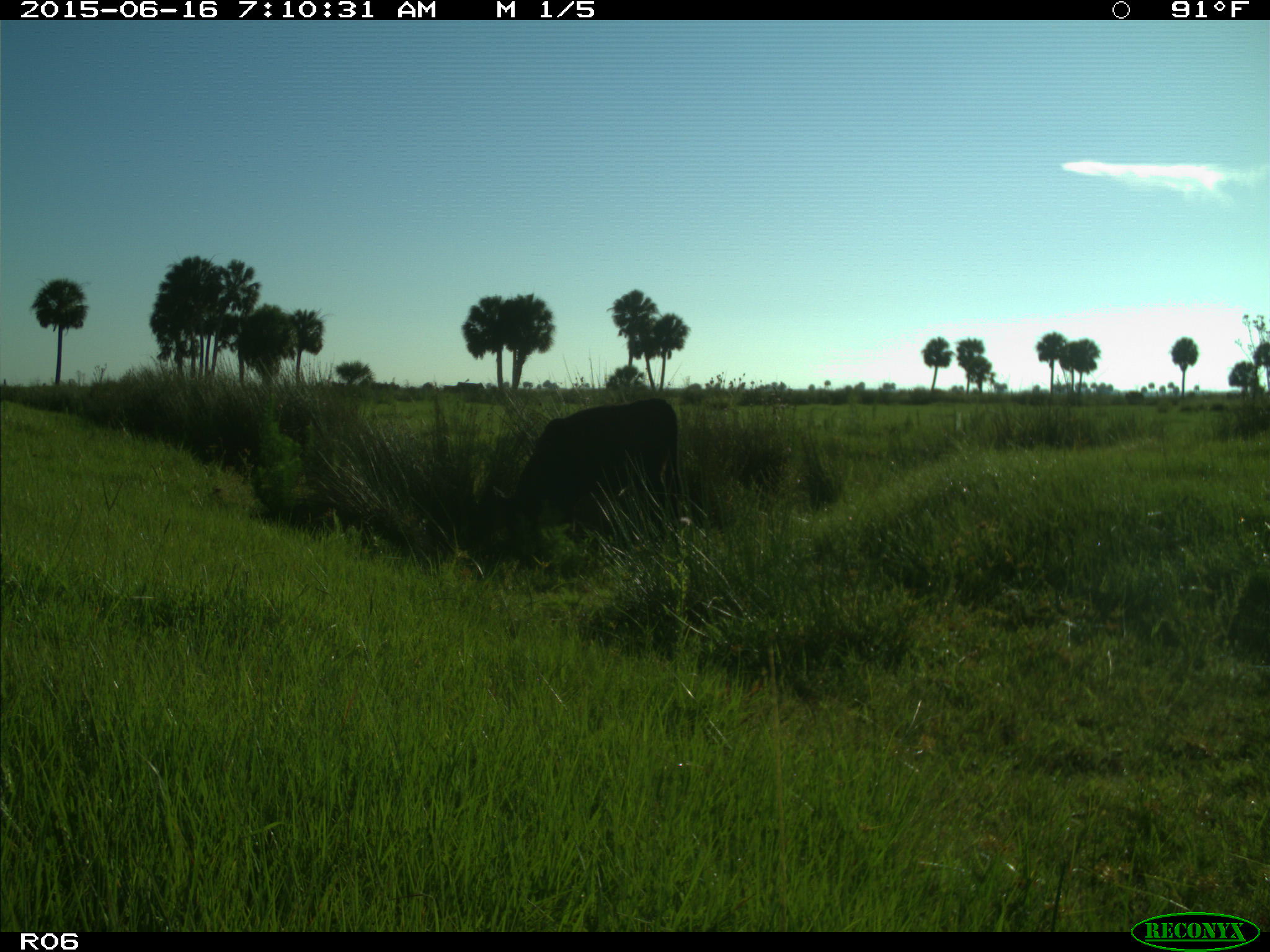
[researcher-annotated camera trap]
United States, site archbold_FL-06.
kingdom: Animalia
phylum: Chordata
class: Mammalia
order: Artiodactyla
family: Bovidae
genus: Bos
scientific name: Bos taurus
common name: domestic cow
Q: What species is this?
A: Bos taurus (domestic cow).